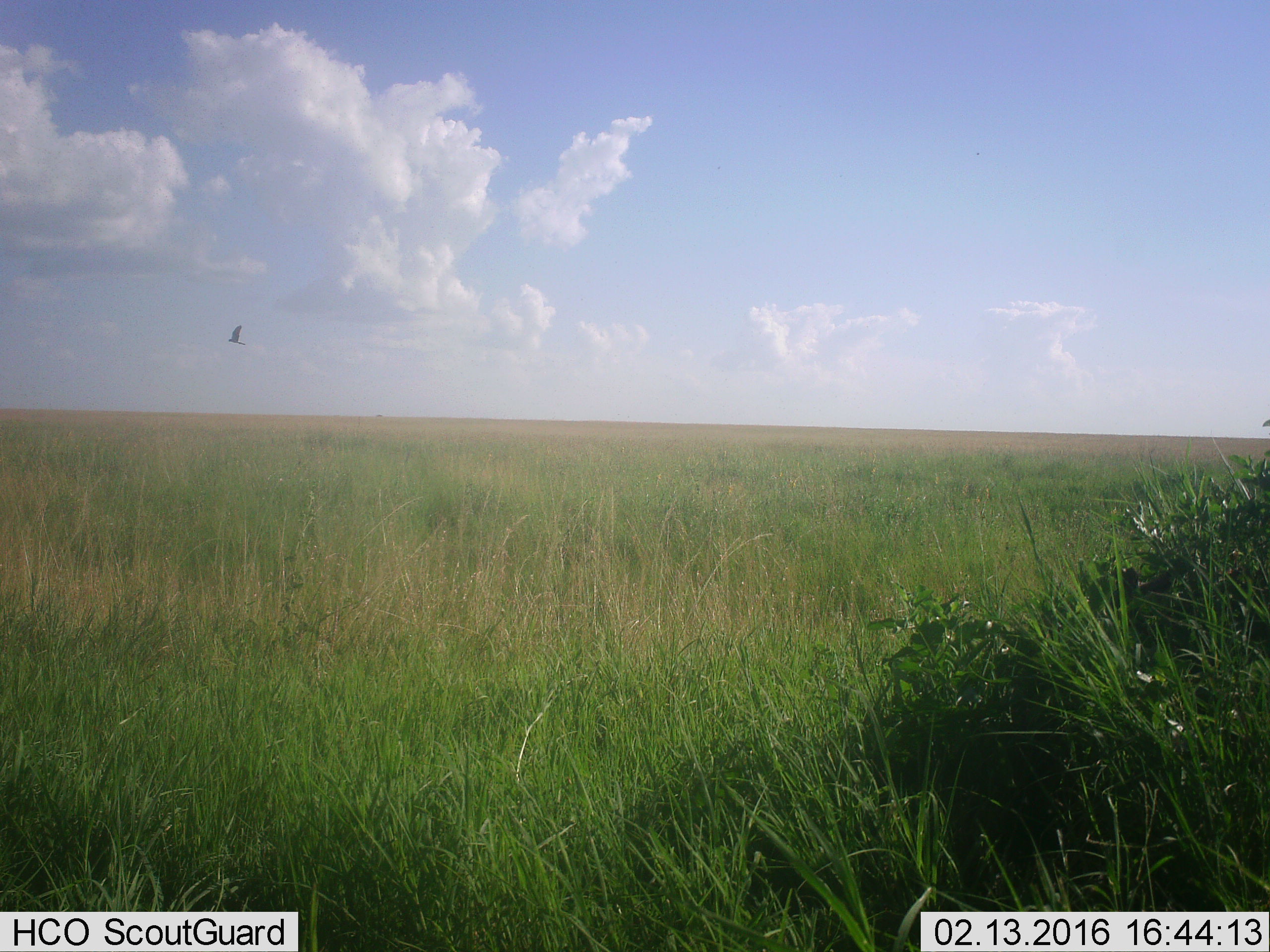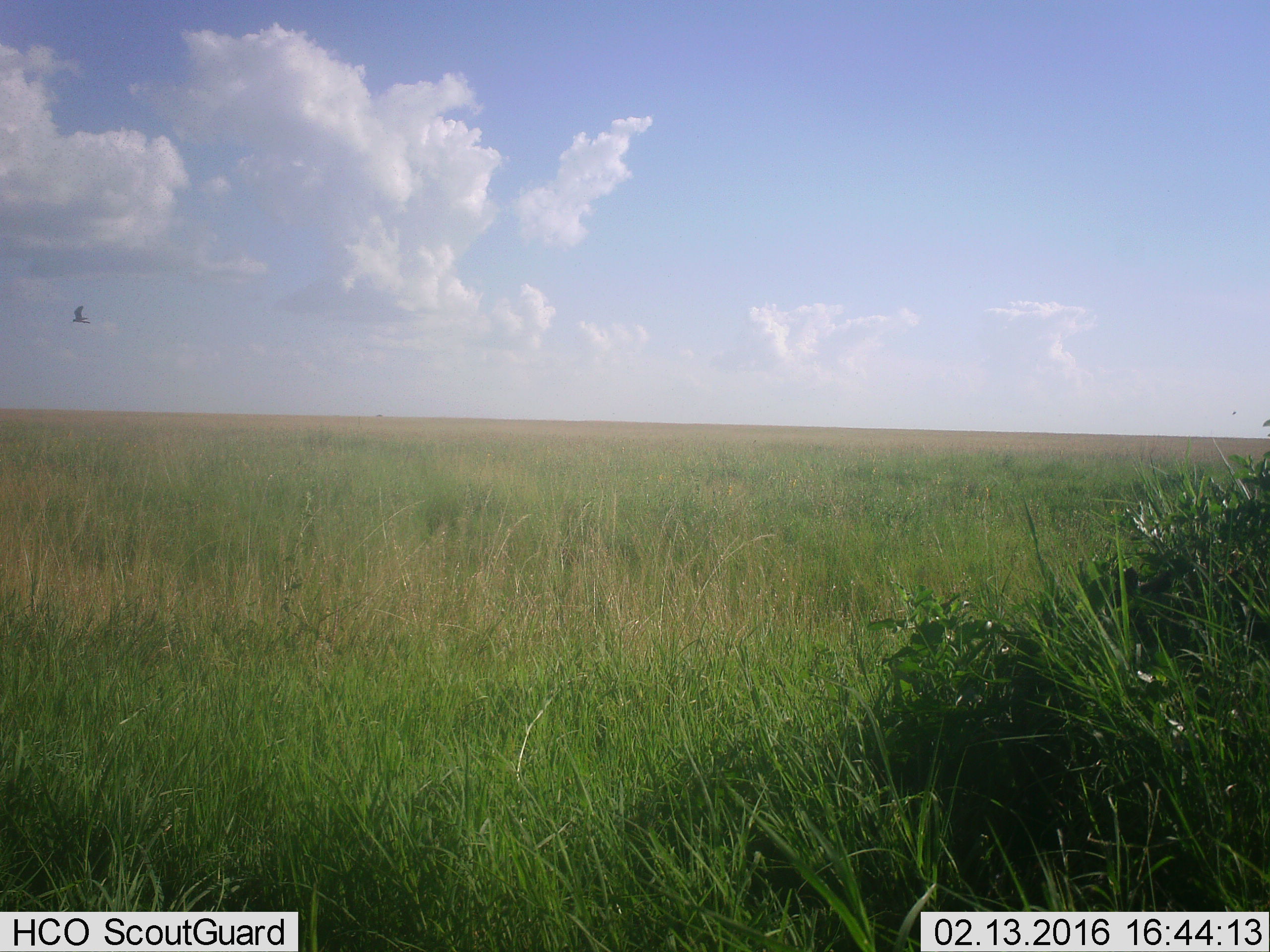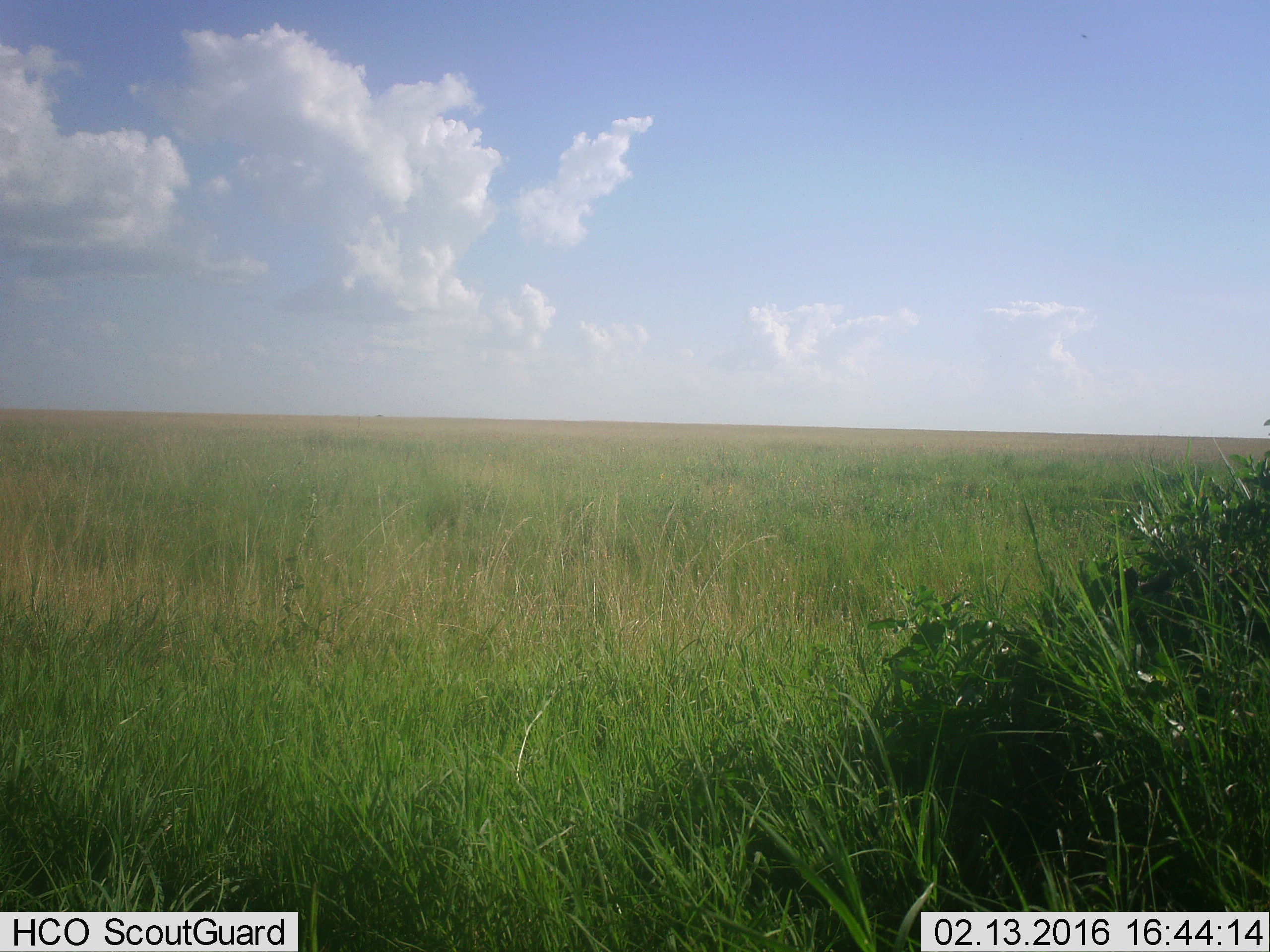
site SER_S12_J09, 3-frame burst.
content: unidentified animal